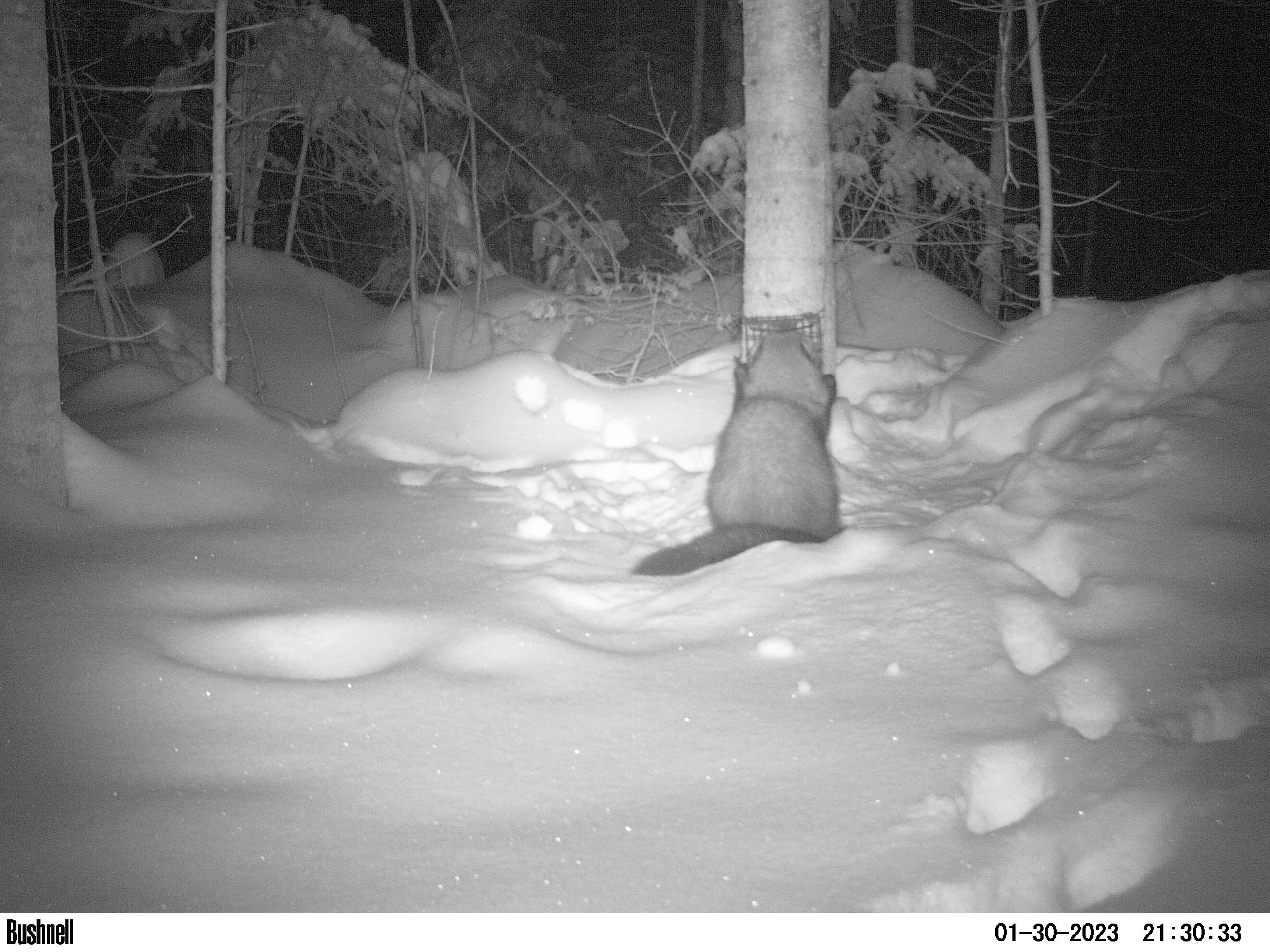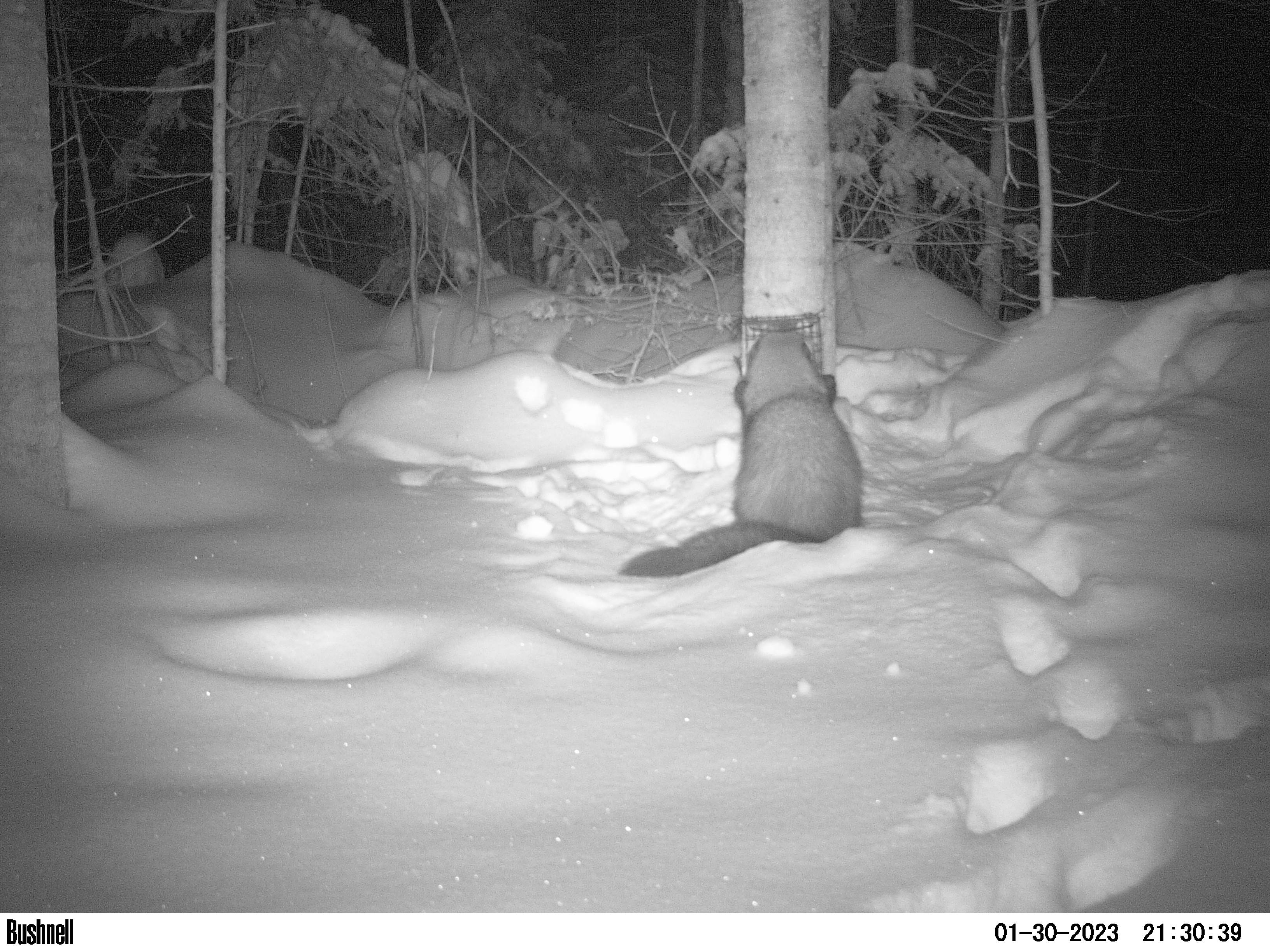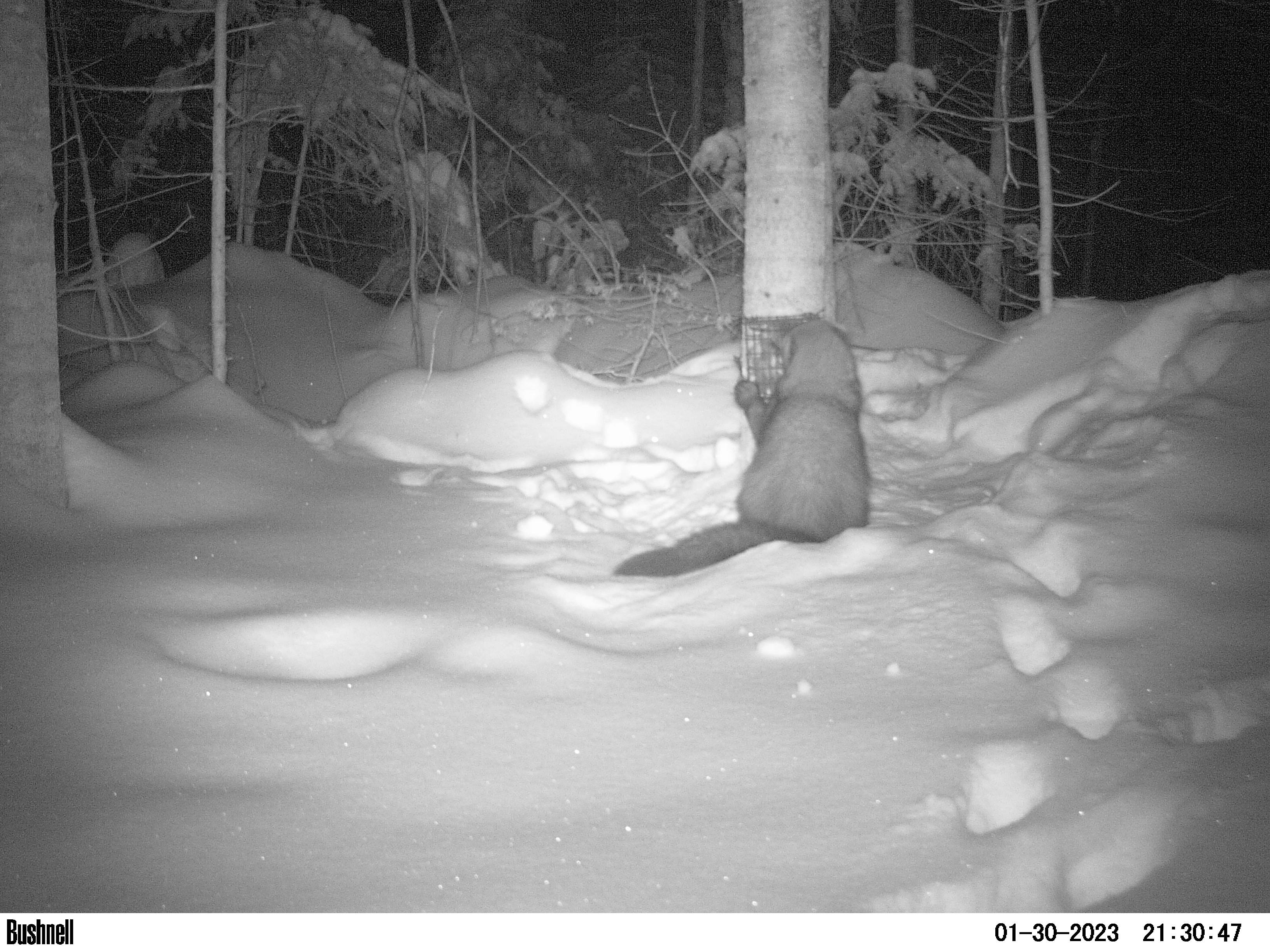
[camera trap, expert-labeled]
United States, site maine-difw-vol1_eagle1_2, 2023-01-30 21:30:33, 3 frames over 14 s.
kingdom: Animalia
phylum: Chordata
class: Mammalia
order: Carnivora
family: Mustelidae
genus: Pekania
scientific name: Pekania pennanti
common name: fisher